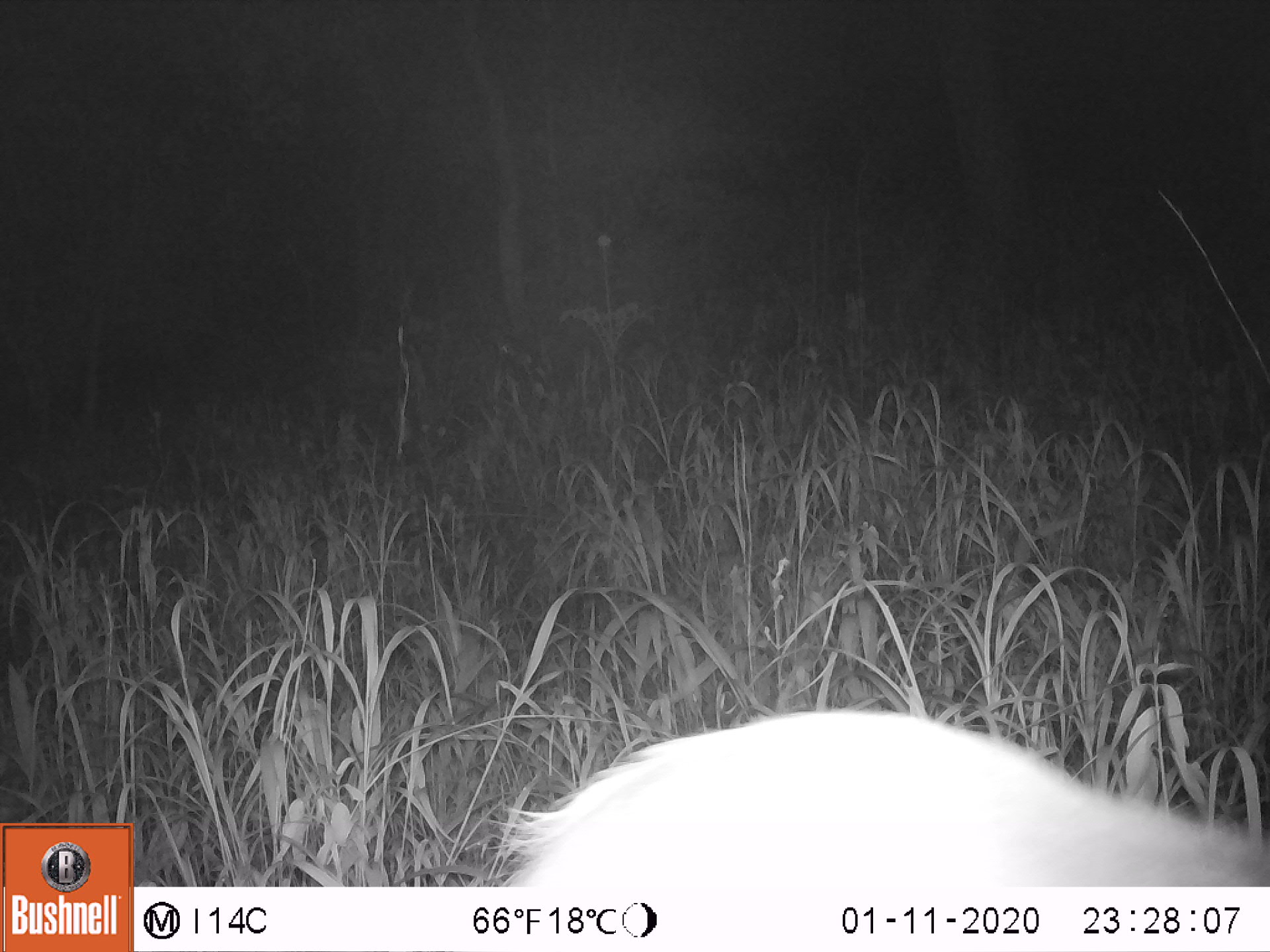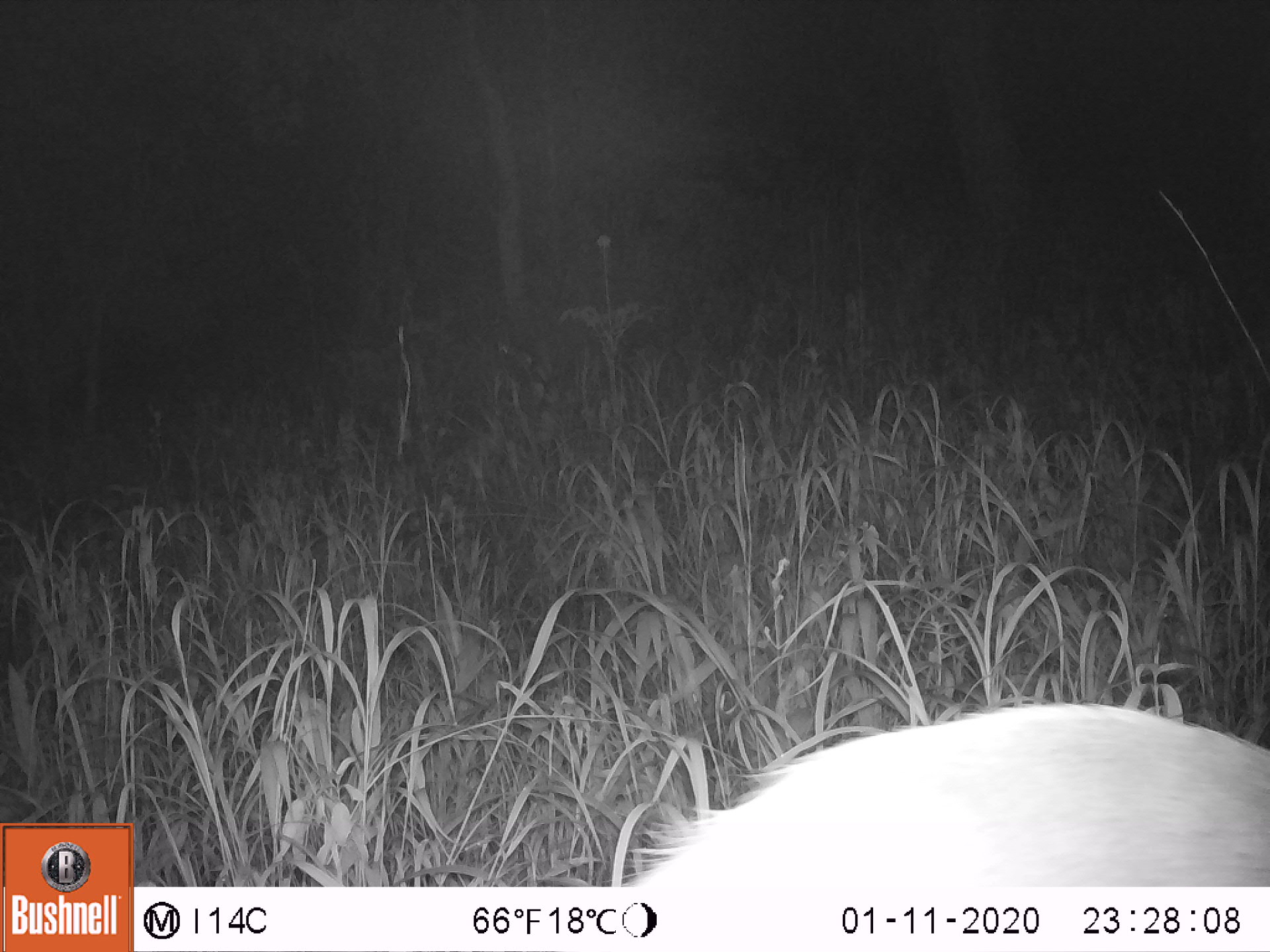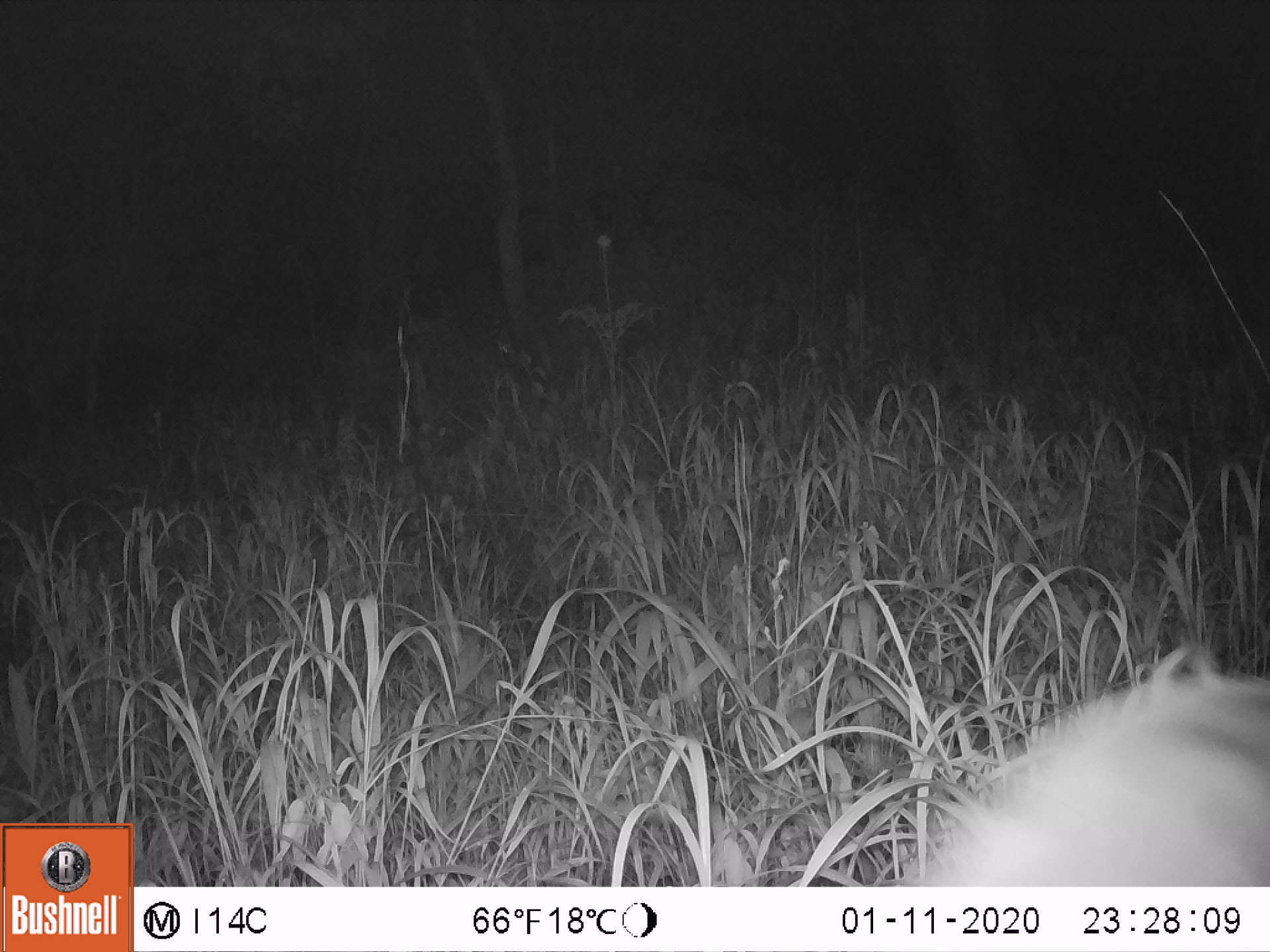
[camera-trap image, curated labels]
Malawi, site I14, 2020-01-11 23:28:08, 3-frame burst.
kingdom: Animalia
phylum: Chordata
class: Mammalia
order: Artiodactyla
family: Bovidae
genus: Tragelaphus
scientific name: Tragelaphus sylvaticus sylvaticus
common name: cape bushbuck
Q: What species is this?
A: Cape bushbuck (Tragelaphus sylvaticus sylvaticus).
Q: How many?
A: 1.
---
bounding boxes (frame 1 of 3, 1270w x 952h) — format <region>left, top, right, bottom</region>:
cape bushbuck: <region>481, 700, 1262, 882</region>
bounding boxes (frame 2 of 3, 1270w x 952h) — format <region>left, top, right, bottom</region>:
cape bushbuck: <region>616, 697, 1268, 882</region>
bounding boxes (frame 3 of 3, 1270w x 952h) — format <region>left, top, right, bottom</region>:
cape bushbuck: <region>877, 644, 1268, 880</region>